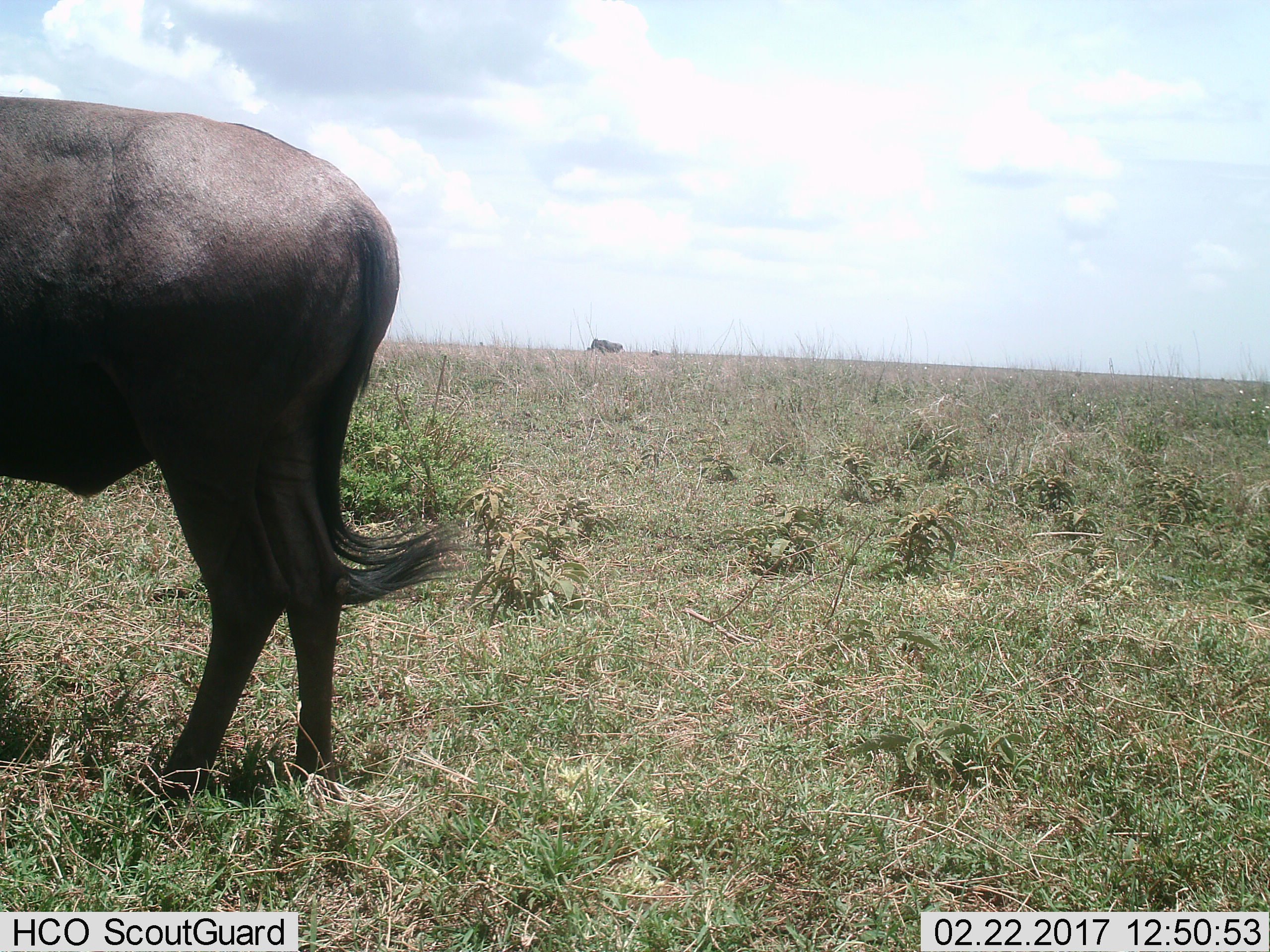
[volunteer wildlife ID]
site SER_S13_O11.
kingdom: Animalia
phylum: Chordata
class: Mammalia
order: Artiodactyla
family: Bovidae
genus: Syncerus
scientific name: Syncerus caffer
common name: african buffalo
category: buffalo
Buffalo (african buffalo) (Syncerus caffer), count 1. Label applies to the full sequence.